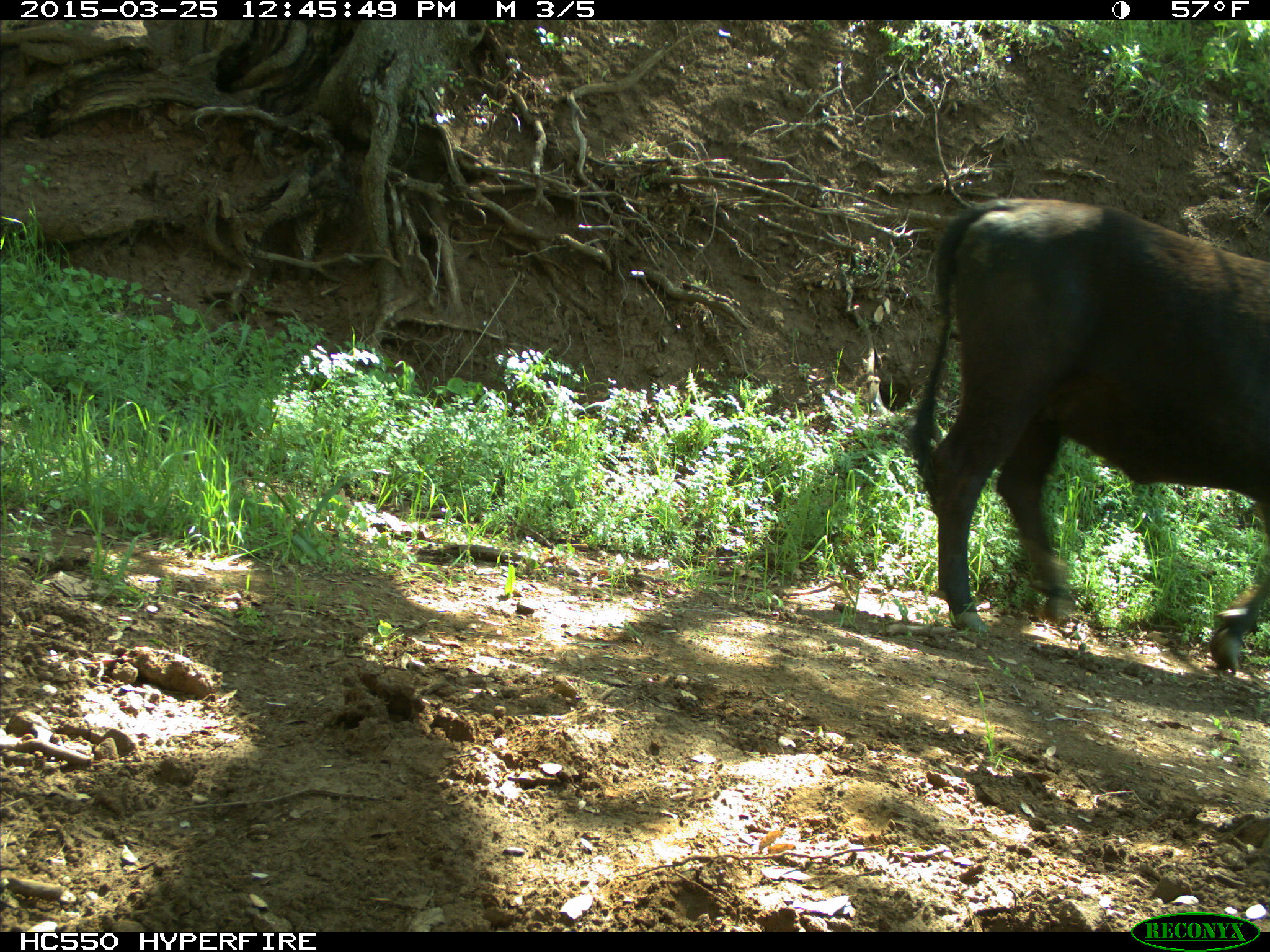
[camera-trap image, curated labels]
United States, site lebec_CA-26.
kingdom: Animalia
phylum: Chordata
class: Mammalia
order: Artiodactyla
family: Bovidae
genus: Bos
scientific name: Bos taurus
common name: domestic cow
Bos taurus (domestic cow).